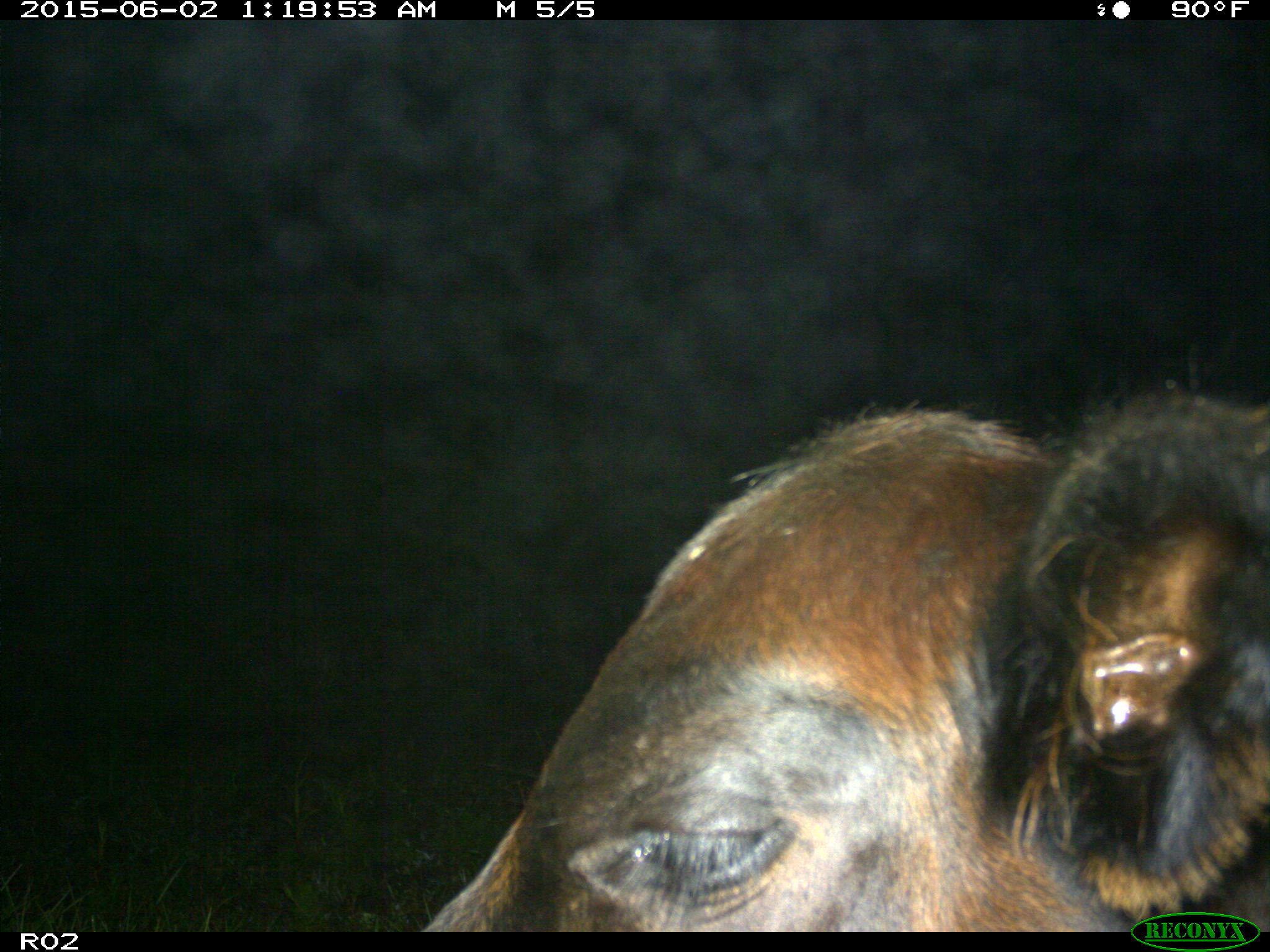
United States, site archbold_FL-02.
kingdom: Animalia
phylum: Chordata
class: Mammalia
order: Artiodactyla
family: Bovidae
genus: Bos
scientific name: Bos taurus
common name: domestic cow